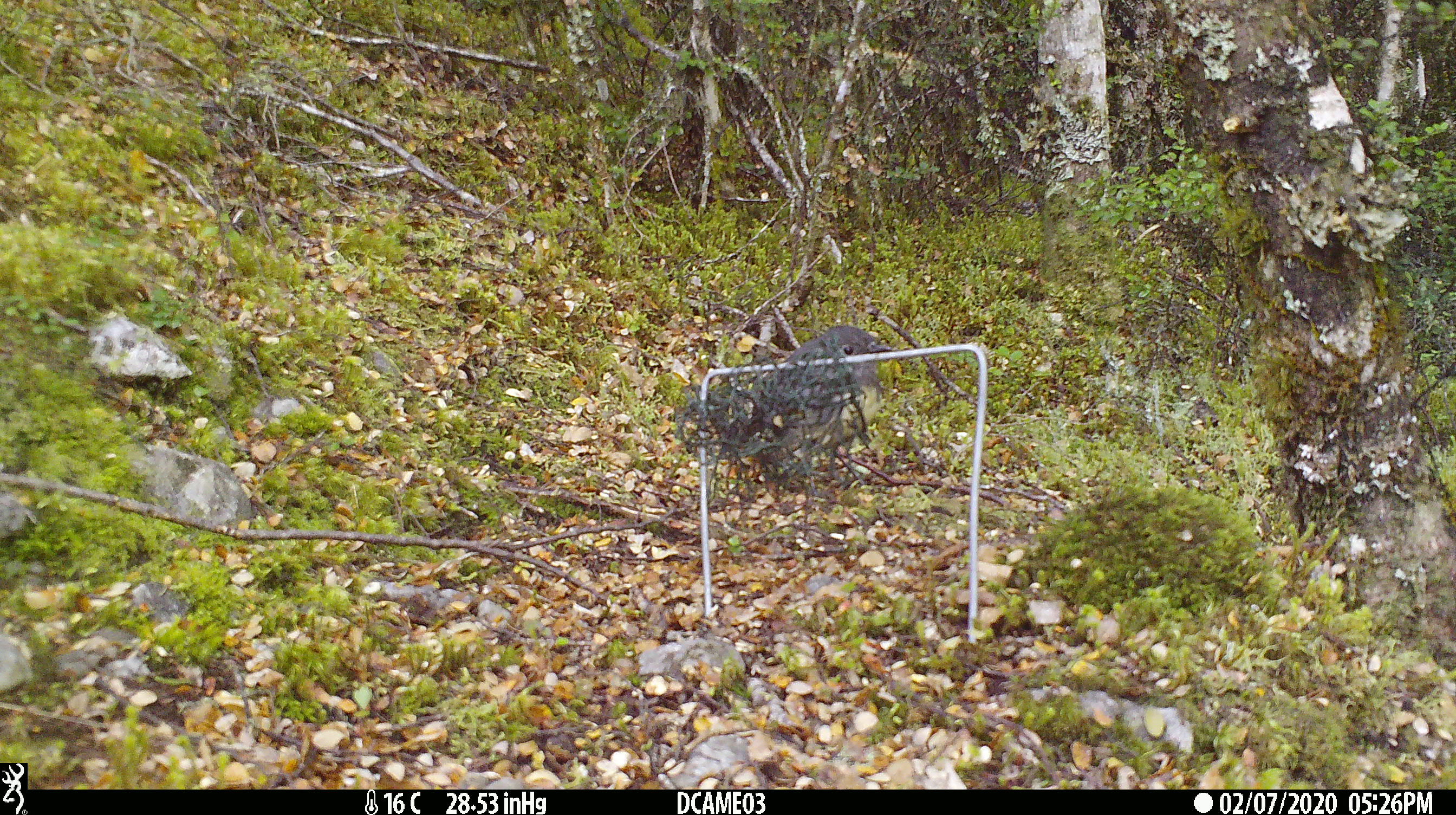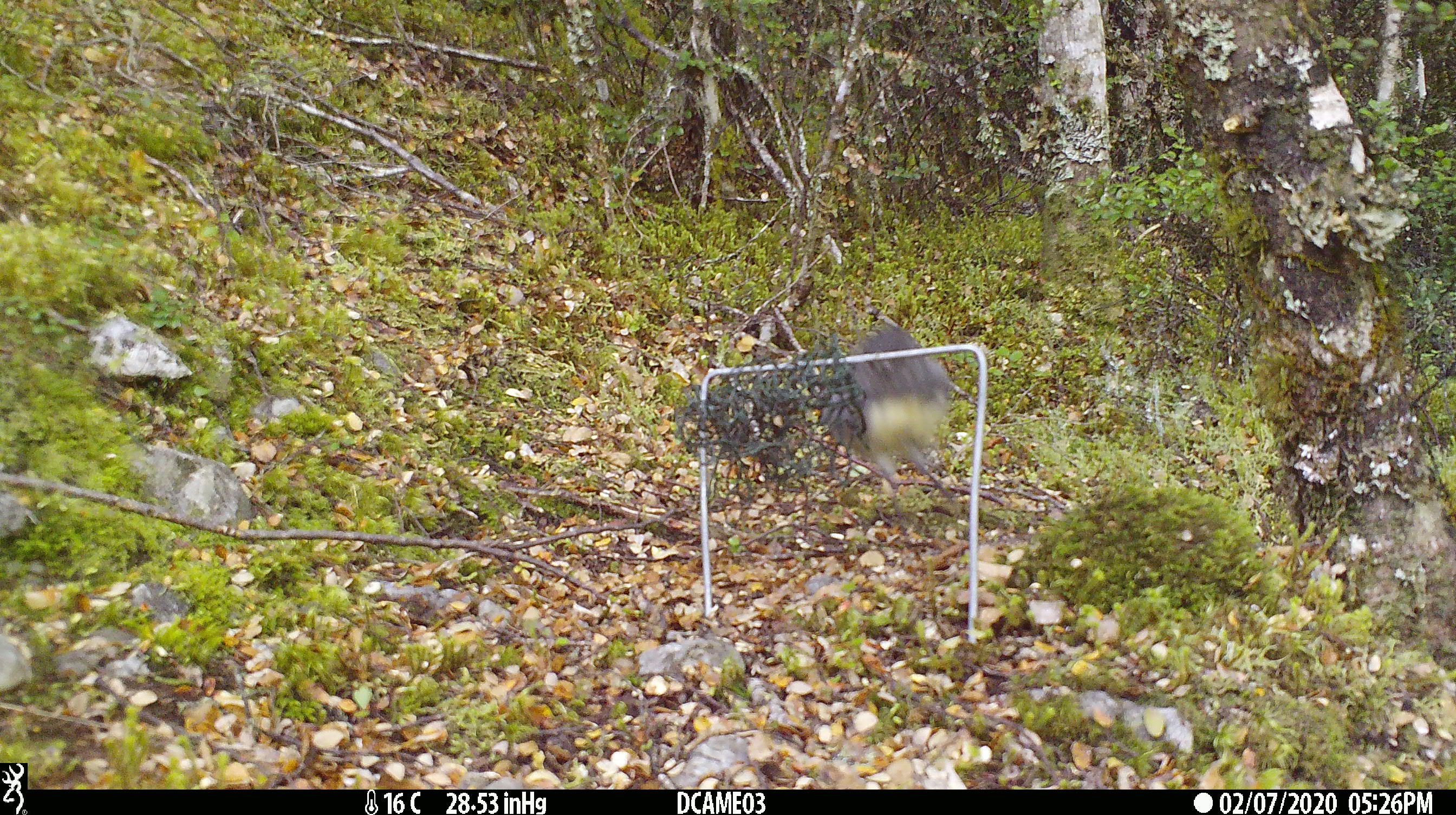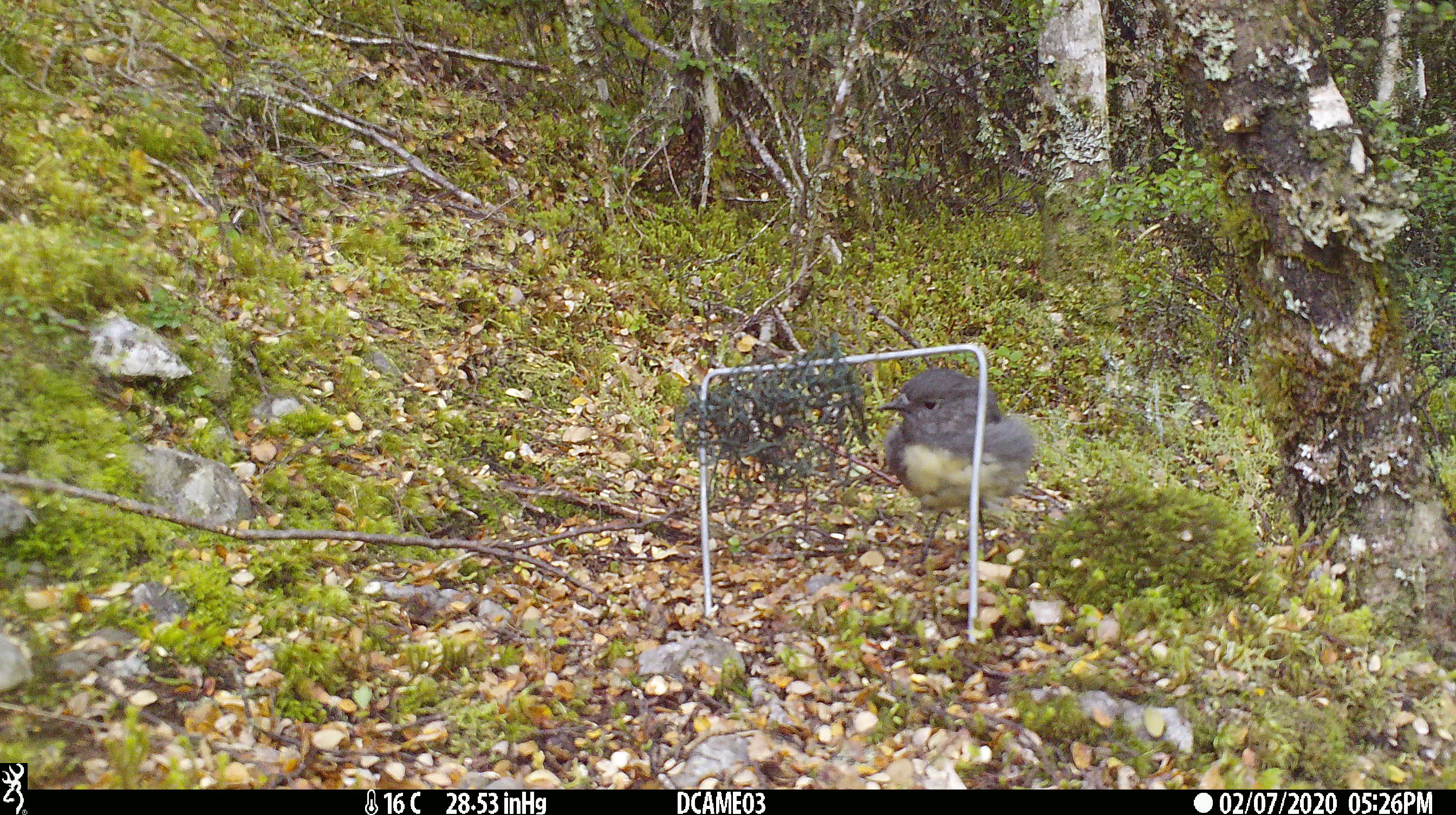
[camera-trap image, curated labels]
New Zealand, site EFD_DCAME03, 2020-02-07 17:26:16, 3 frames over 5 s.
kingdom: Animalia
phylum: Chordata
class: Aves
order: Passeriformes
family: Petroicidae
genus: Petroica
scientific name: Petroica australis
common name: new zealand robin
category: robin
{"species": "robin (new zealand robin) (Petroica australis)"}